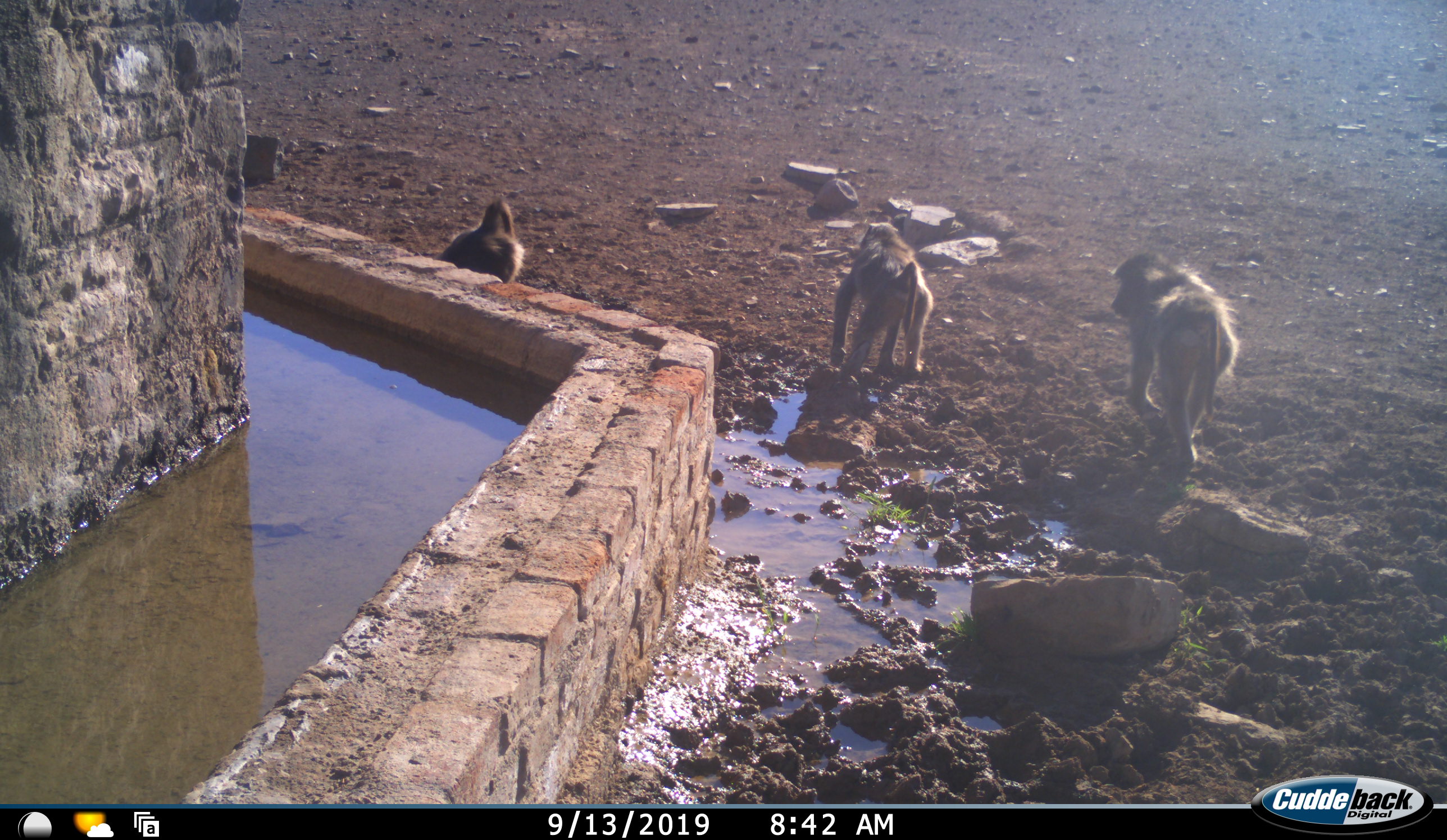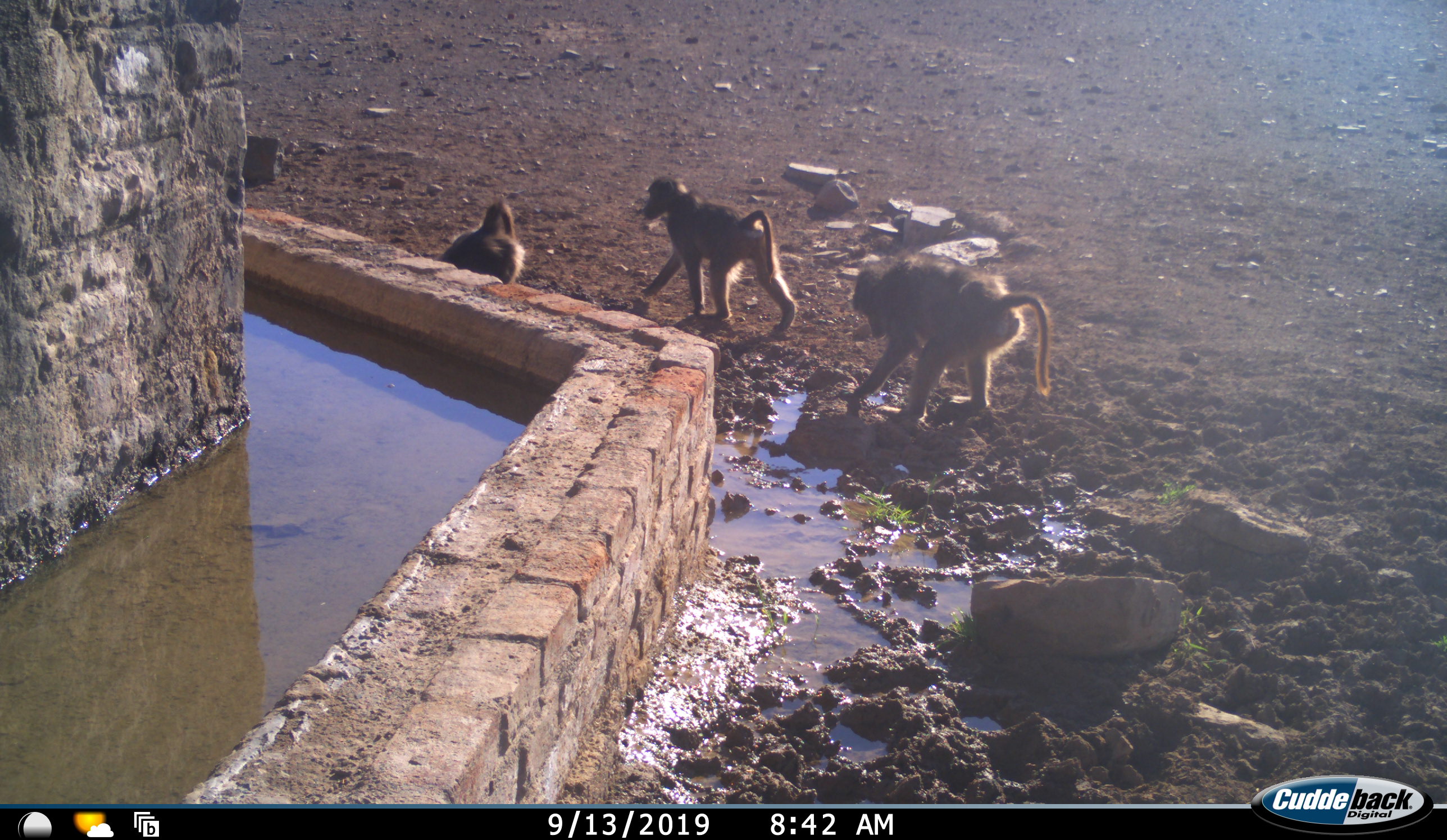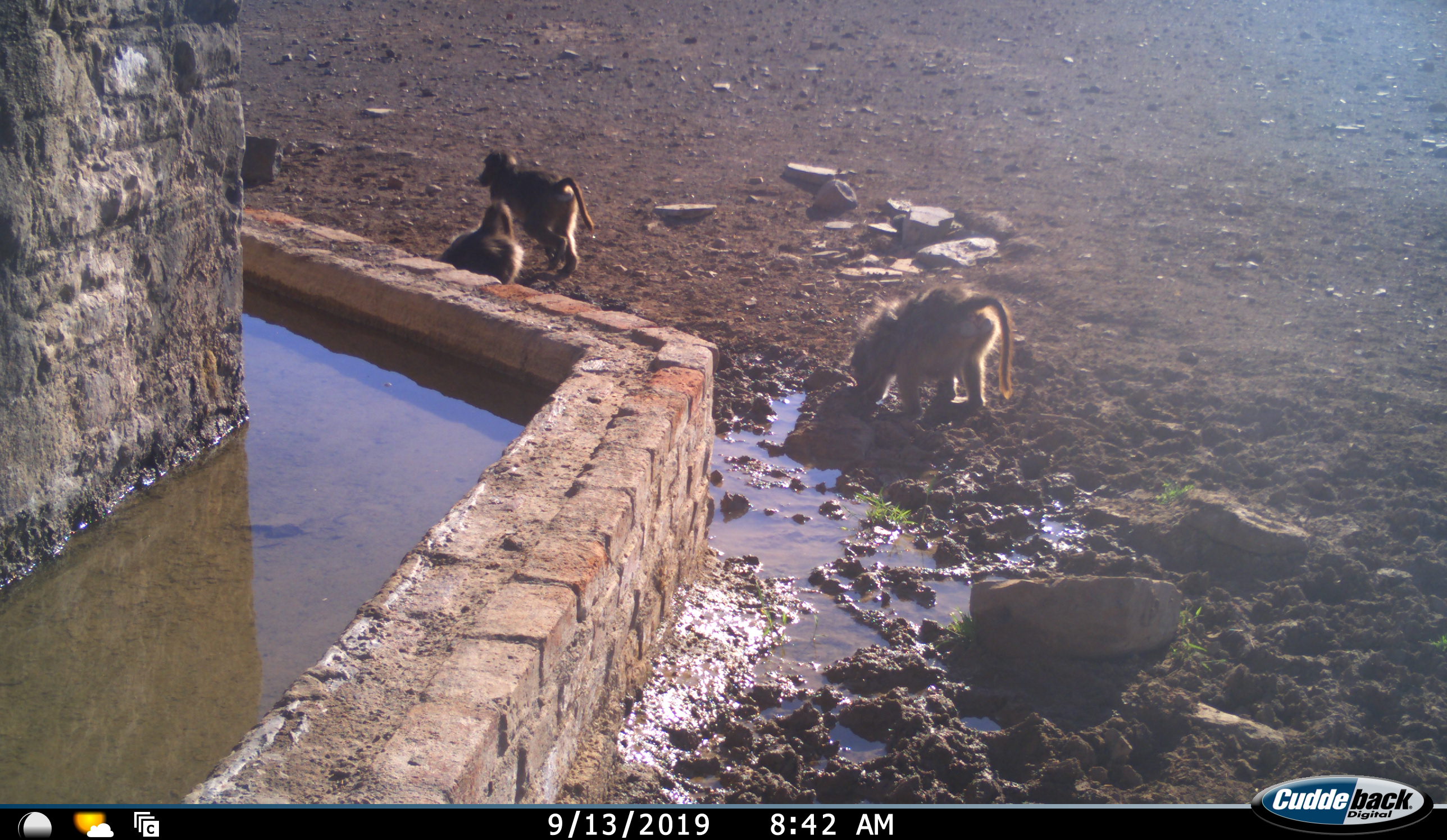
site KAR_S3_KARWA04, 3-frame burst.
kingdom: Animalia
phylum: Chordata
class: Mammalia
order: Primates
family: Cercopithecidae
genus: Papio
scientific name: Papio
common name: baboon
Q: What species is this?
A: Baboon (Papio).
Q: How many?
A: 3.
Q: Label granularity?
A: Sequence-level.